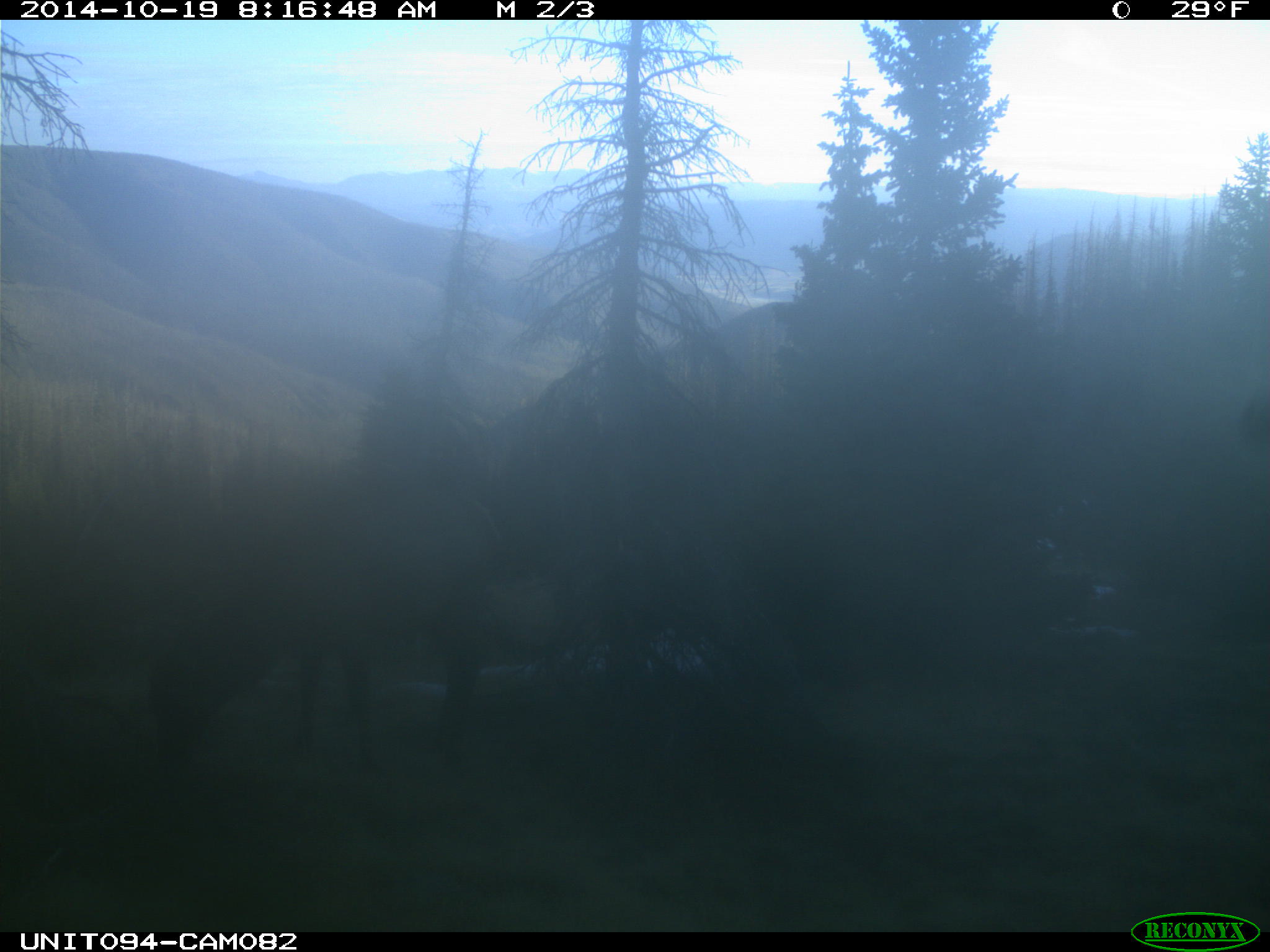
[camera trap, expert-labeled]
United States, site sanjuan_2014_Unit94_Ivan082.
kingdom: Animalia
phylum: Chordata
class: Mammalia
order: Artiodactyla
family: Cervidae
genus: Cervus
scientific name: Cervus elaphus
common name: red deer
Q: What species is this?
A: Cervus elaphus (red deer).